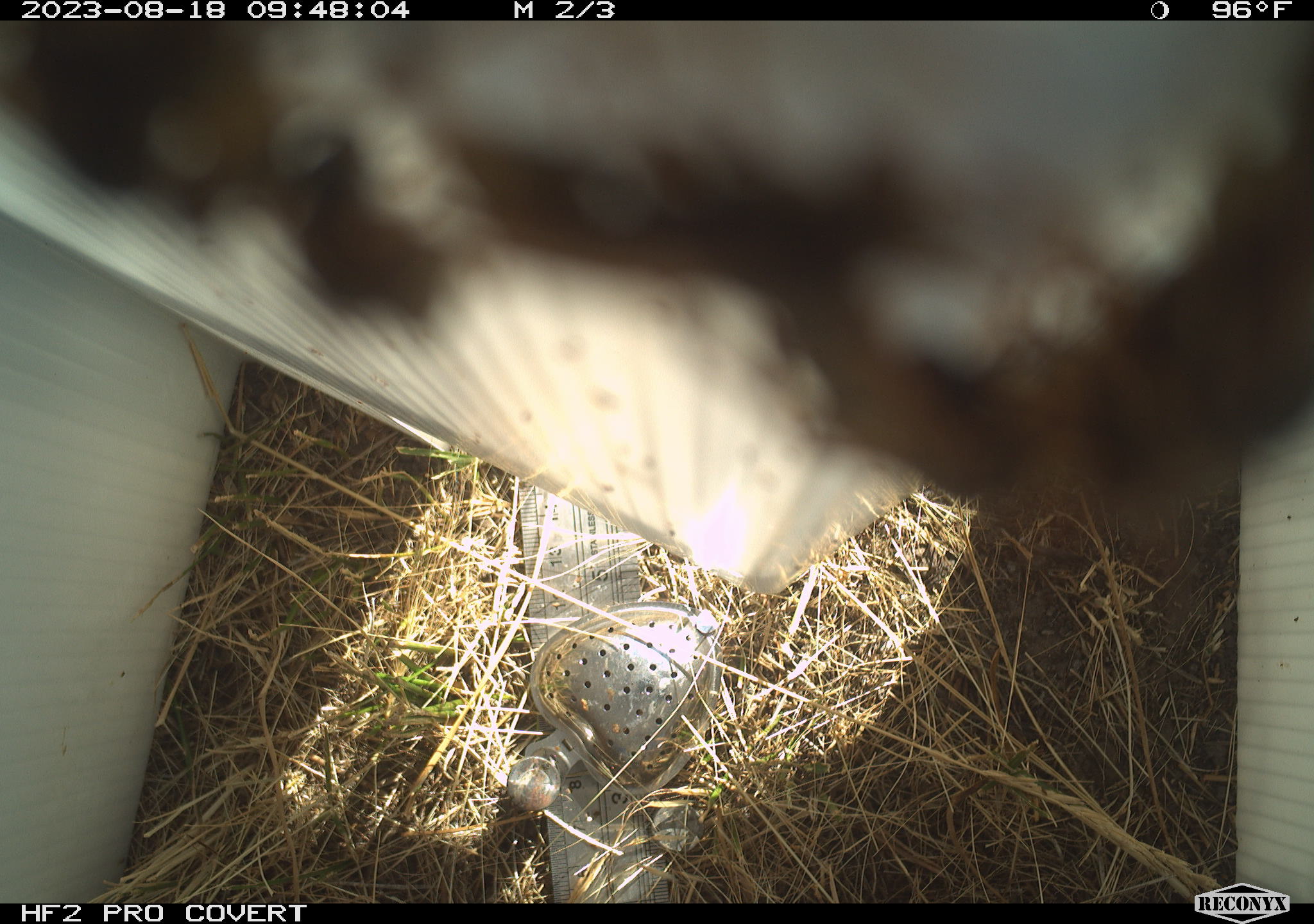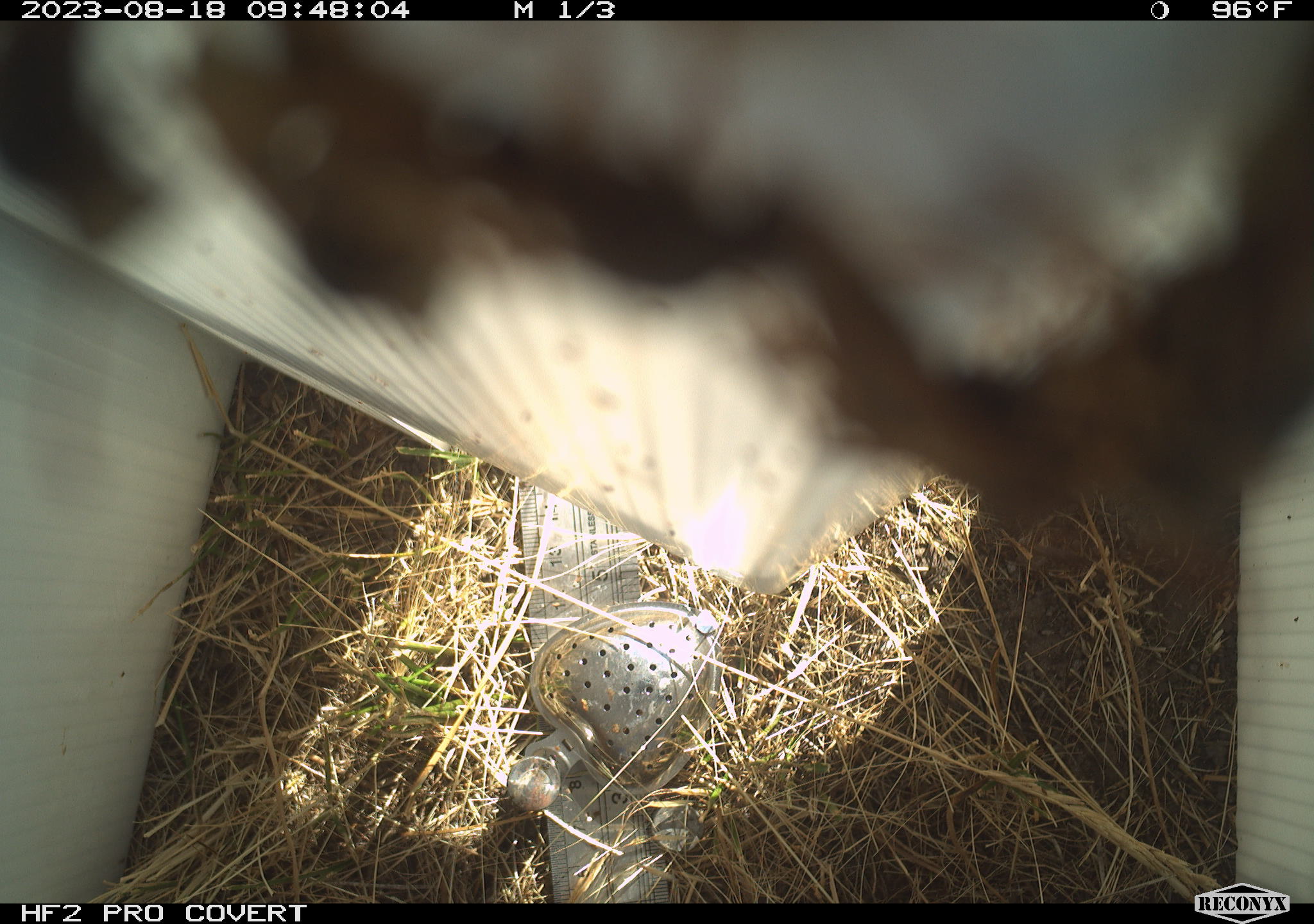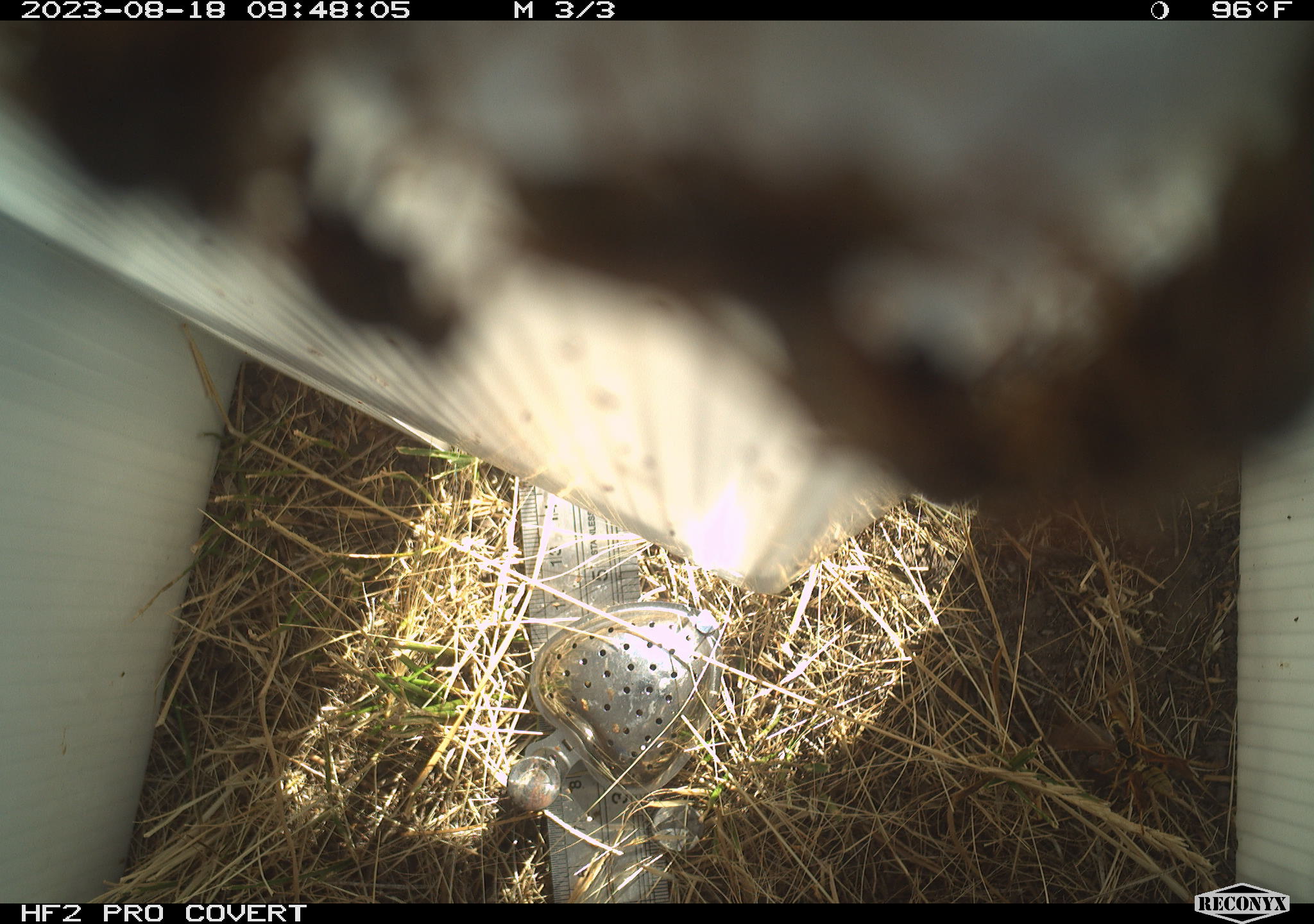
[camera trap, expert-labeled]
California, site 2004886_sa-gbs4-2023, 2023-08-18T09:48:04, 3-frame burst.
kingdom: Animalia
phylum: Arthropoda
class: Insecta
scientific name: Insecta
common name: insect